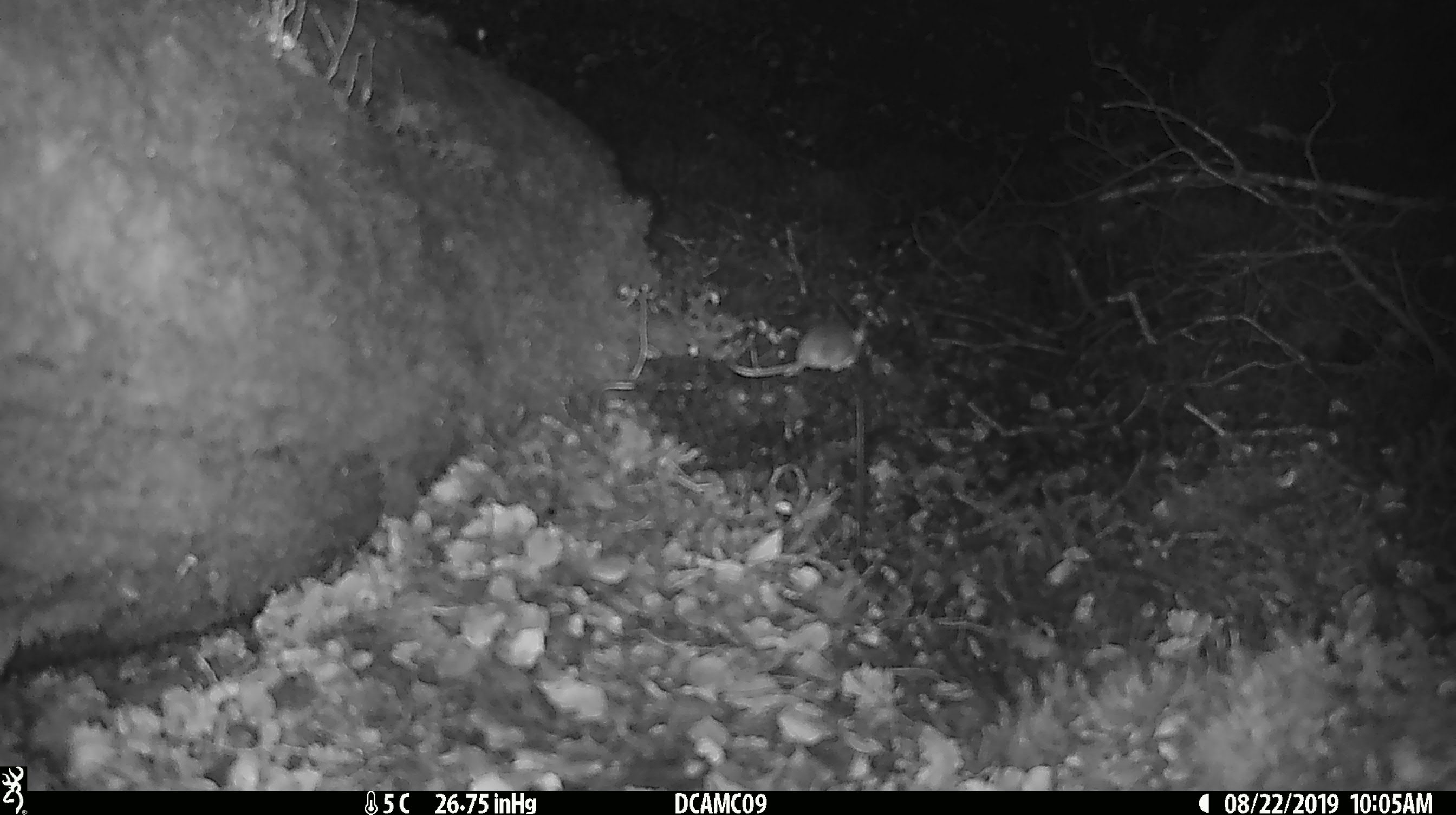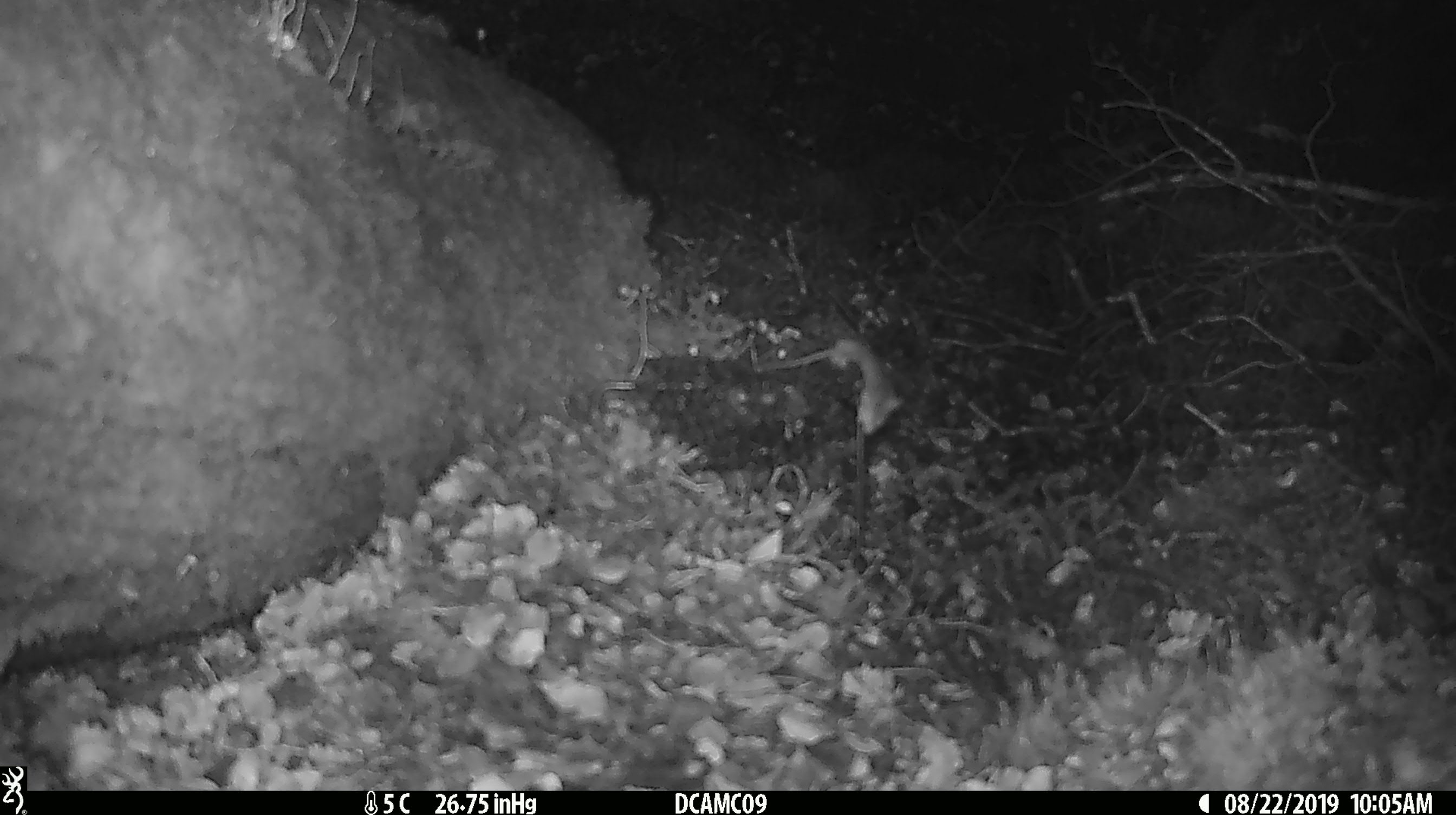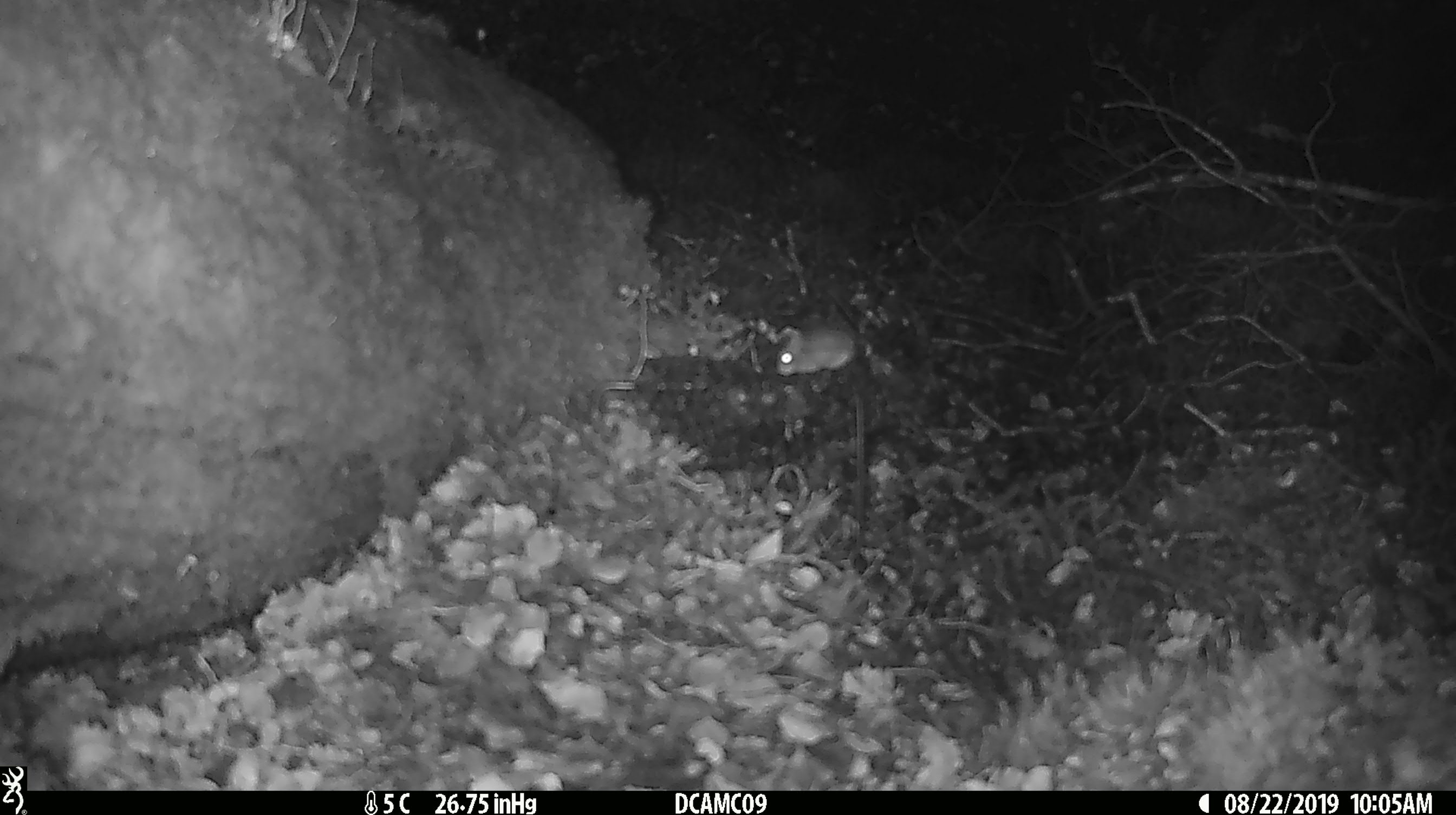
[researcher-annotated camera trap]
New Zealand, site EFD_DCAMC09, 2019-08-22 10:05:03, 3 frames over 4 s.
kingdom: Animalia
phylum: Chordata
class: Mammalia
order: Rodentia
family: Muridae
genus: Mus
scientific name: Mus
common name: mouse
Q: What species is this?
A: Mouse (Mus).